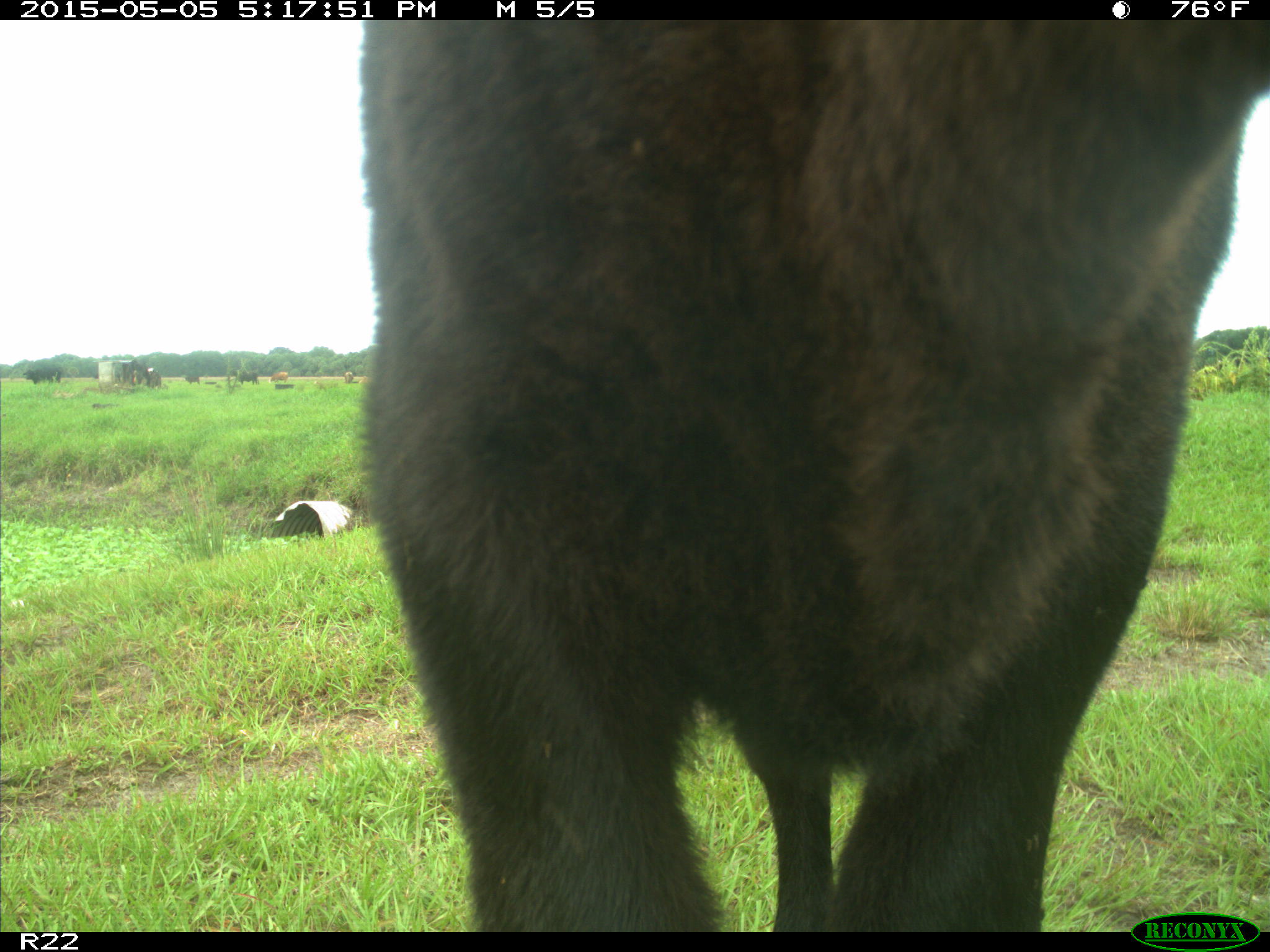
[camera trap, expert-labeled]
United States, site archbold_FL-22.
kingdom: Animalia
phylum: Chordata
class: Mammalia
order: Artiodactyla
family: Bovidae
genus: Bos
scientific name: Bos taurus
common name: domestic cow